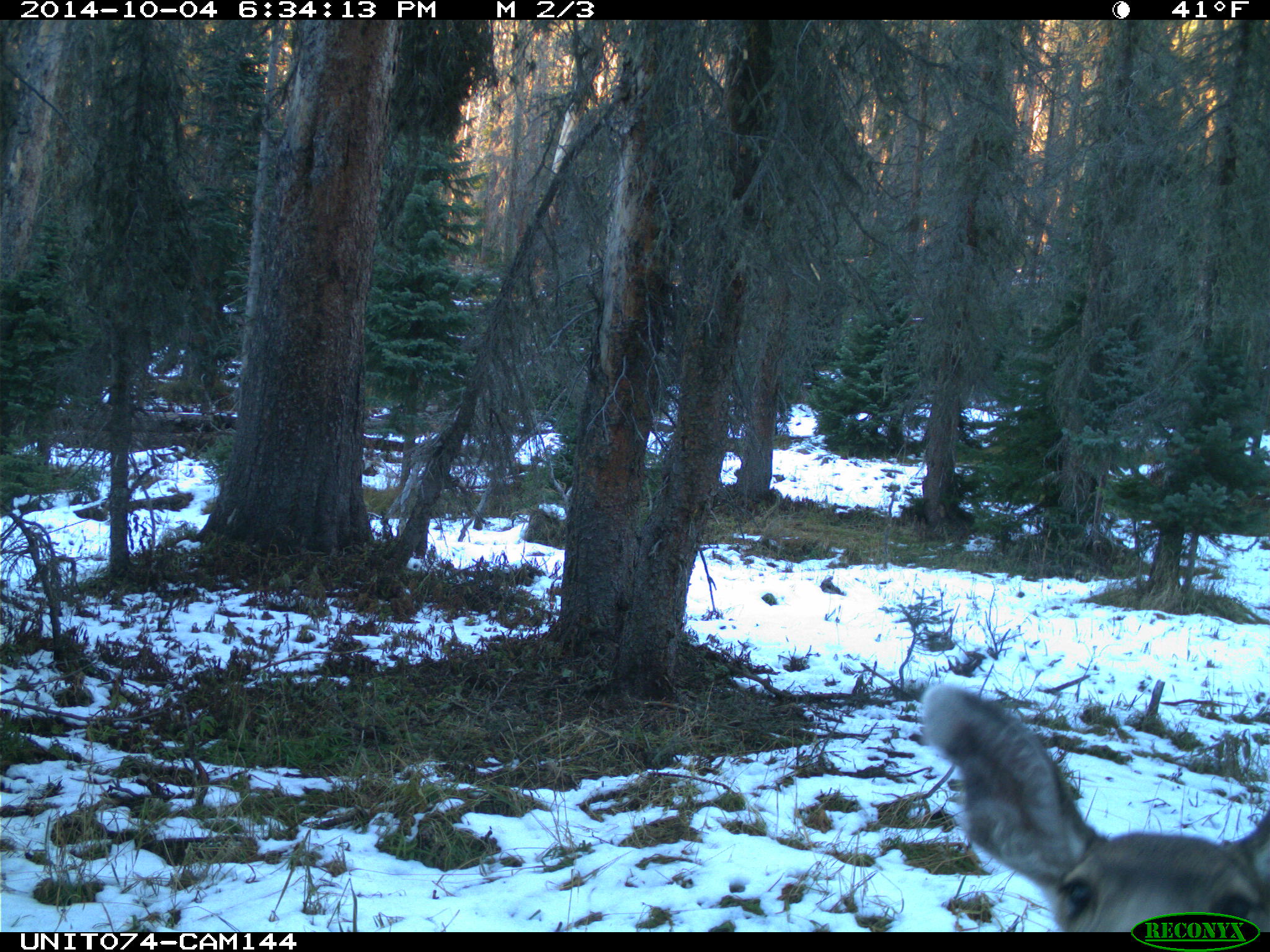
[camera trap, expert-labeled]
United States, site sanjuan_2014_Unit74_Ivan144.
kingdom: Animalia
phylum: Chordata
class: Mammalia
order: Artiodactyla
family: Cervidae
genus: Odocoileus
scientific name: Odocoileus hemionus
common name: mule deer